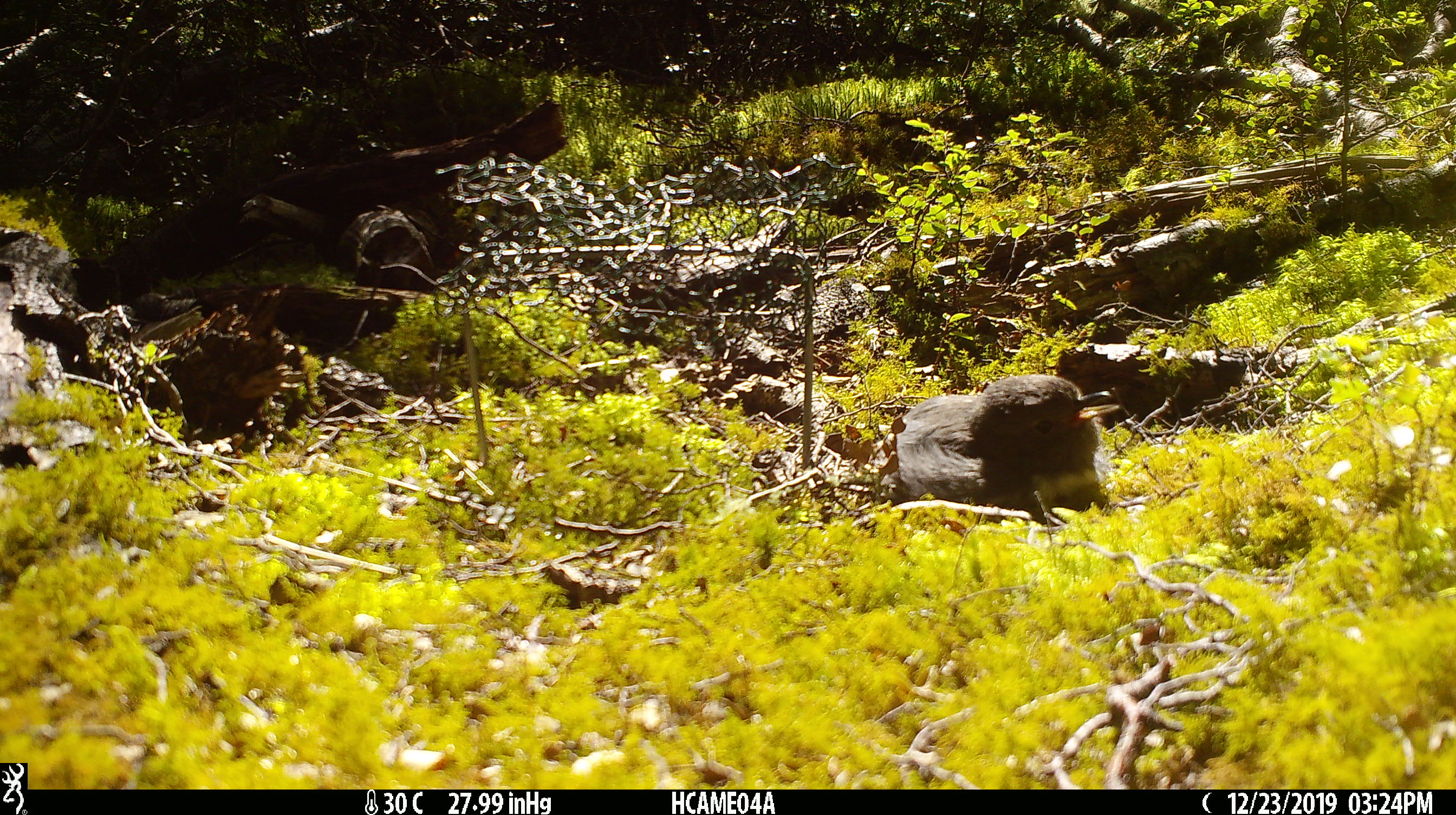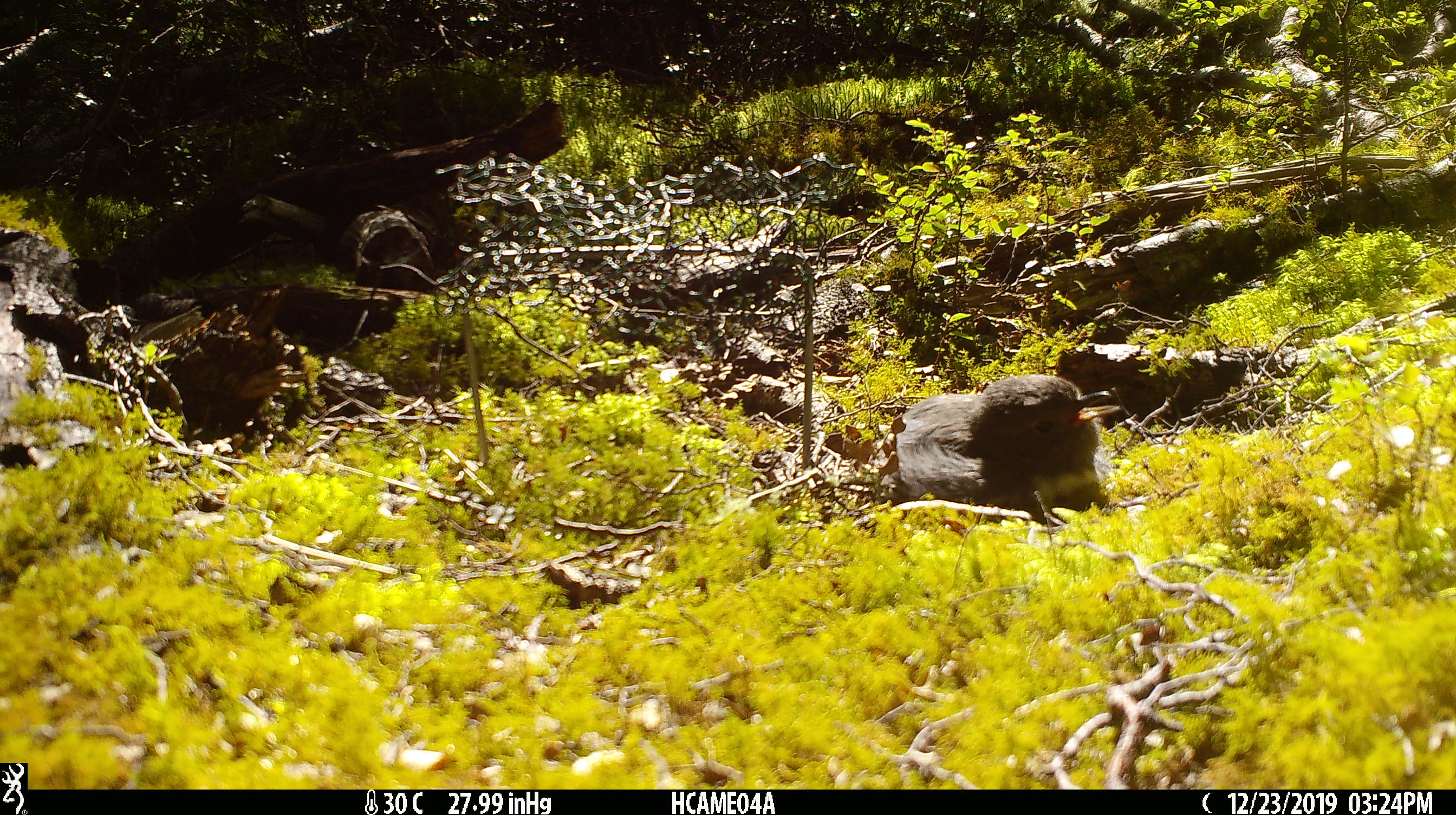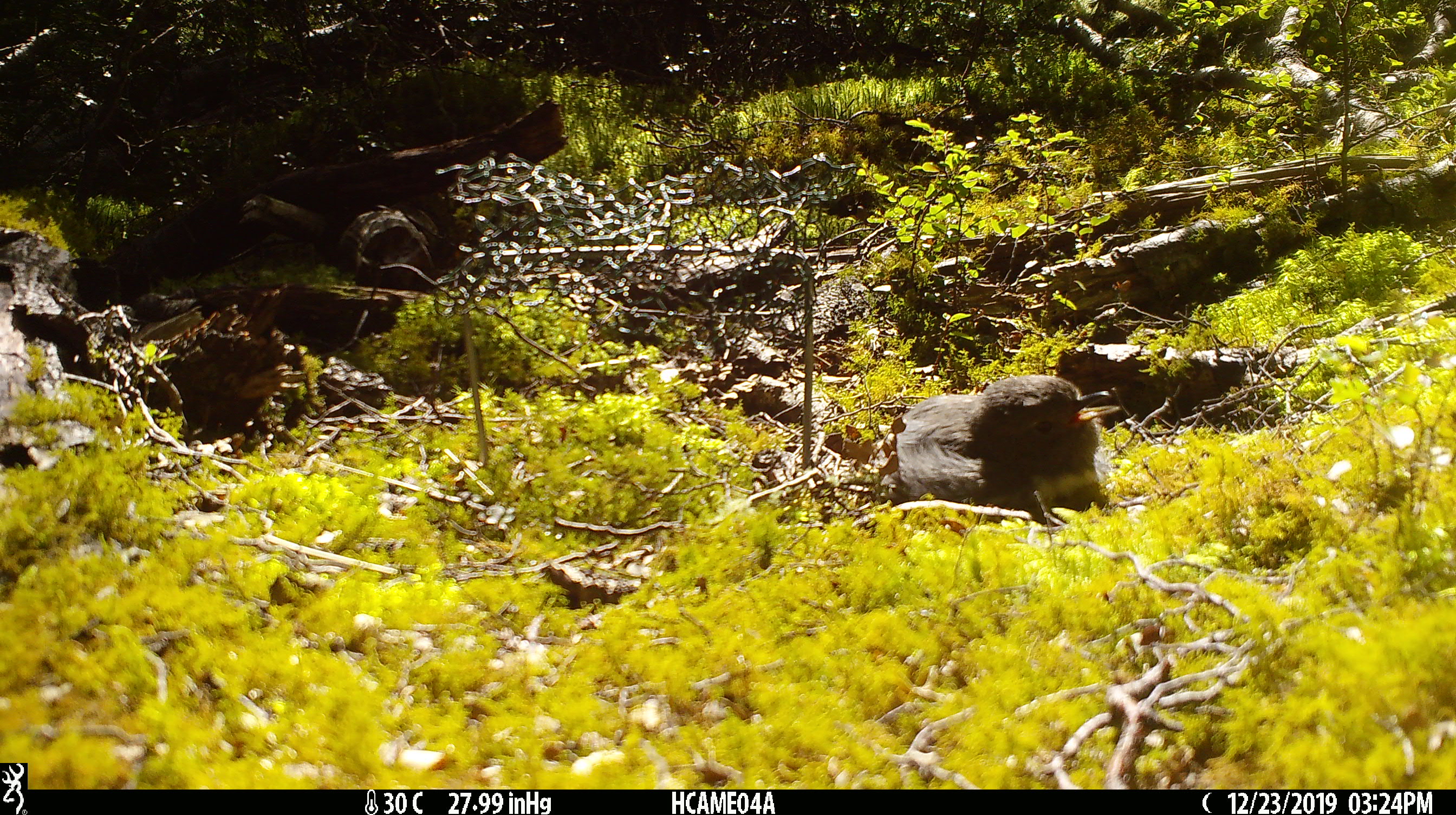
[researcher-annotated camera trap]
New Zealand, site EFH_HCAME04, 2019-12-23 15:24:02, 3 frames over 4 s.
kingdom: Animalia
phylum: Chordata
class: Aves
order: Passeriformes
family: Petroicidae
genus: Petroica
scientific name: Petroica australis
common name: new zealand robin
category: robin